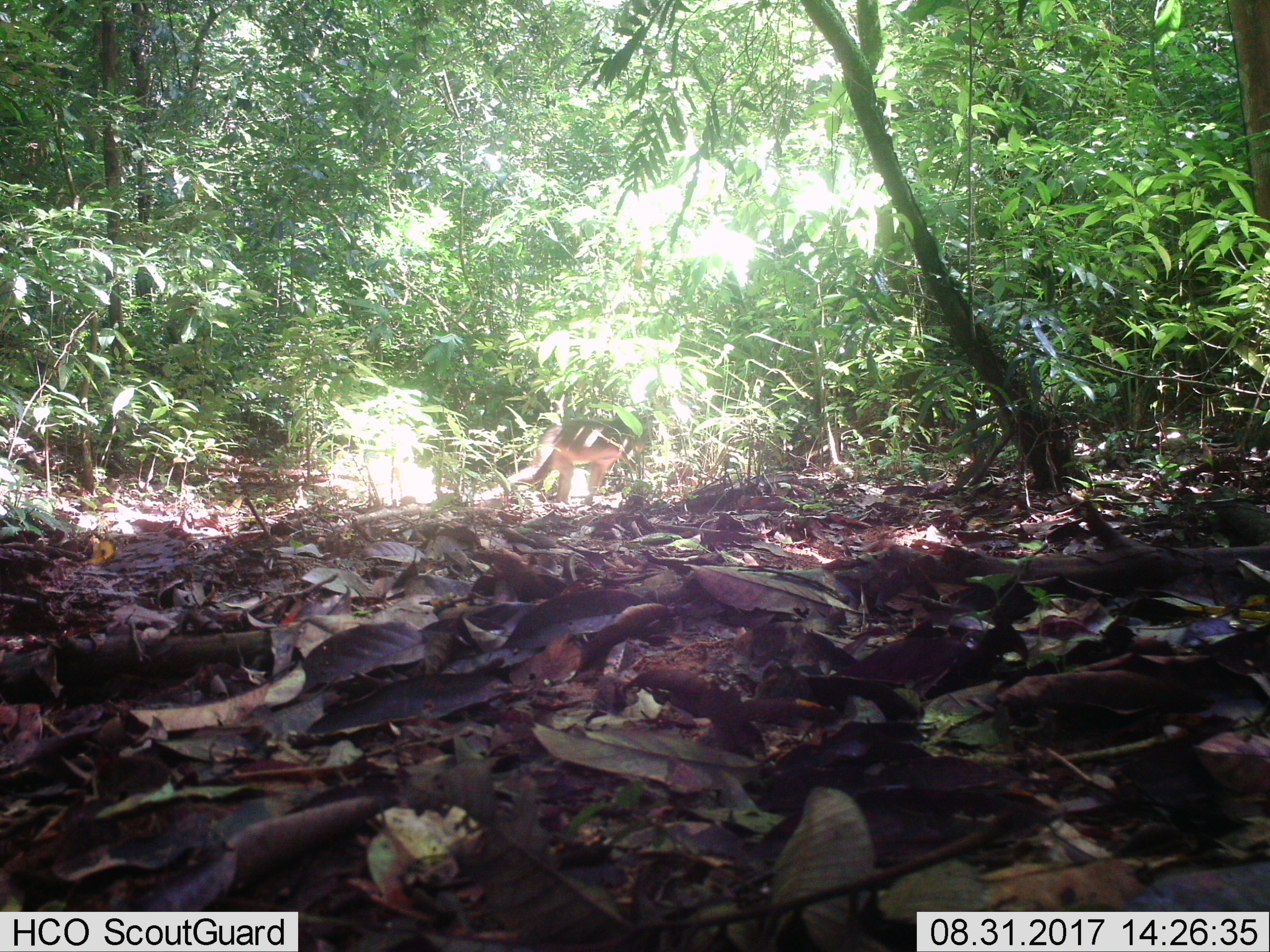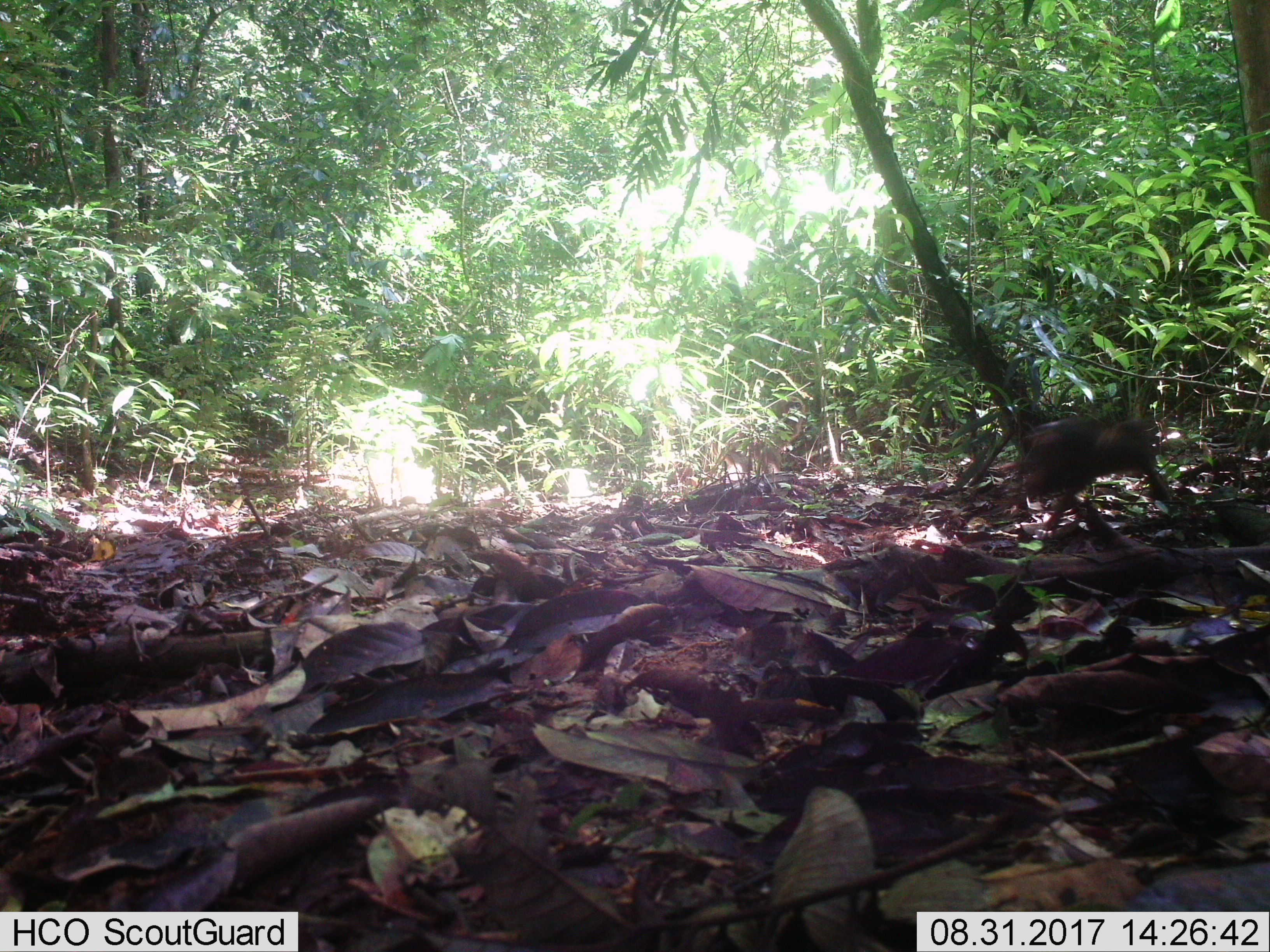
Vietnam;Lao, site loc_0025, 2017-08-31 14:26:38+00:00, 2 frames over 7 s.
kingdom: Animalia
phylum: Chordata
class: Mammalia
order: Primates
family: Cercopithecidae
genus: Macaca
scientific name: Macaca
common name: macaques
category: assam or rhesus macaque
Assam or rhesus macaque (macaques) (Macaca). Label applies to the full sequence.